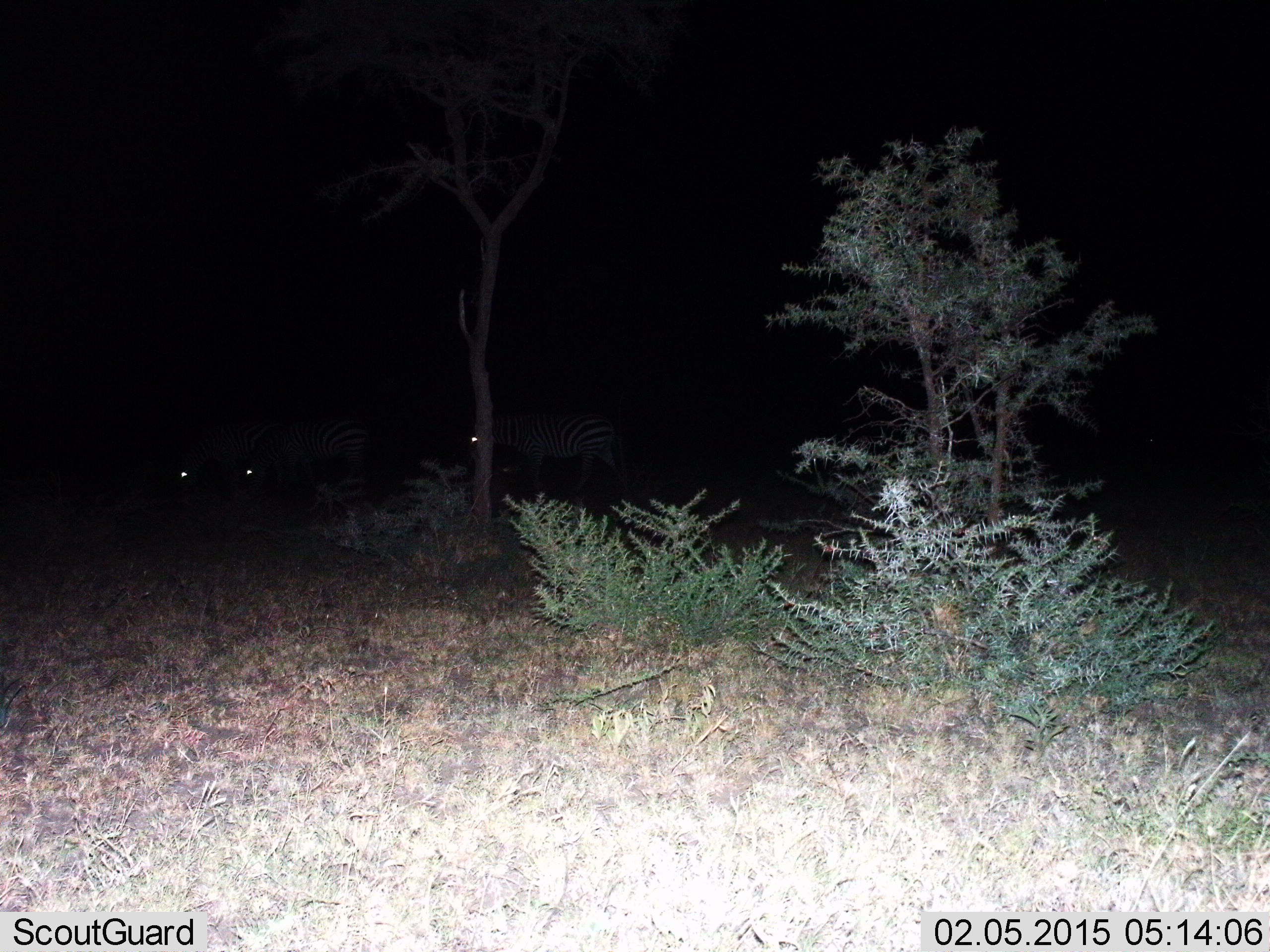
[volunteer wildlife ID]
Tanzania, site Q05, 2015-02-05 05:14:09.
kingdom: Animalia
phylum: Chordata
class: Mammalia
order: Perissodactyla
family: Equidae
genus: Equus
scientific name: Equus quagga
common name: plains zebra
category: zebra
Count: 3.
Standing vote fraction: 90%.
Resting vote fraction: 10%.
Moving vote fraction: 40%.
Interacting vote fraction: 0%.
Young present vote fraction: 0%.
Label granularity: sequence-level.